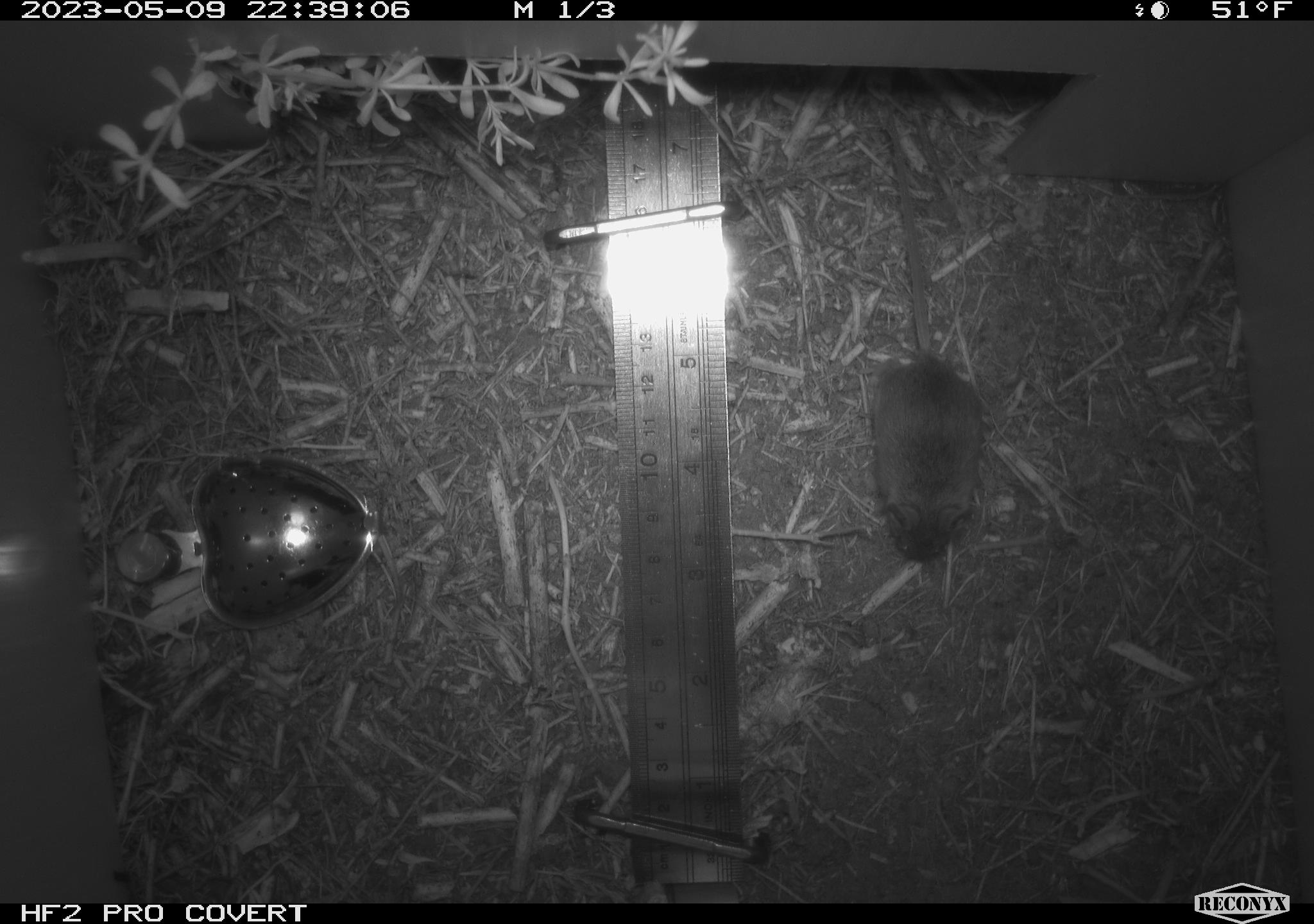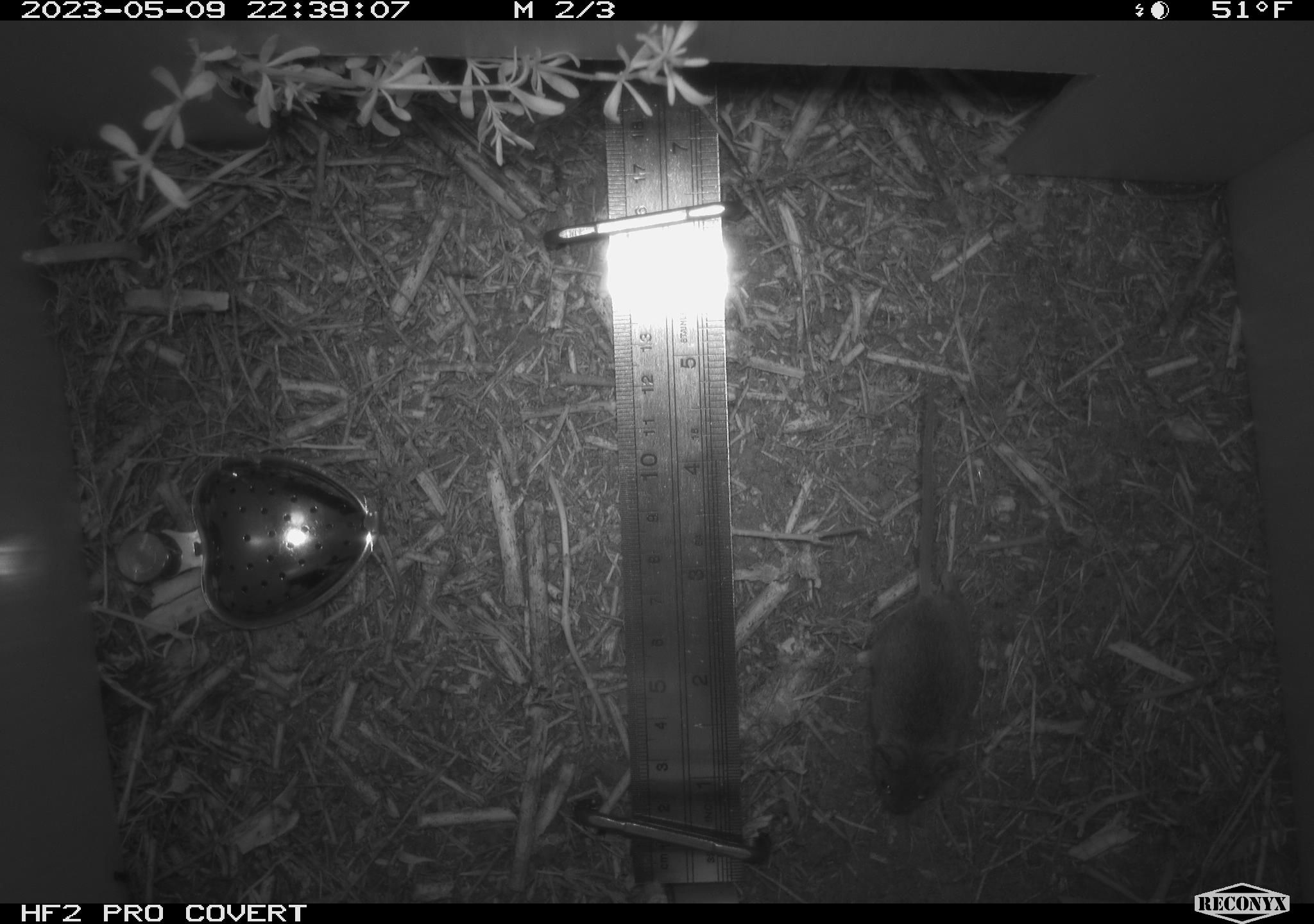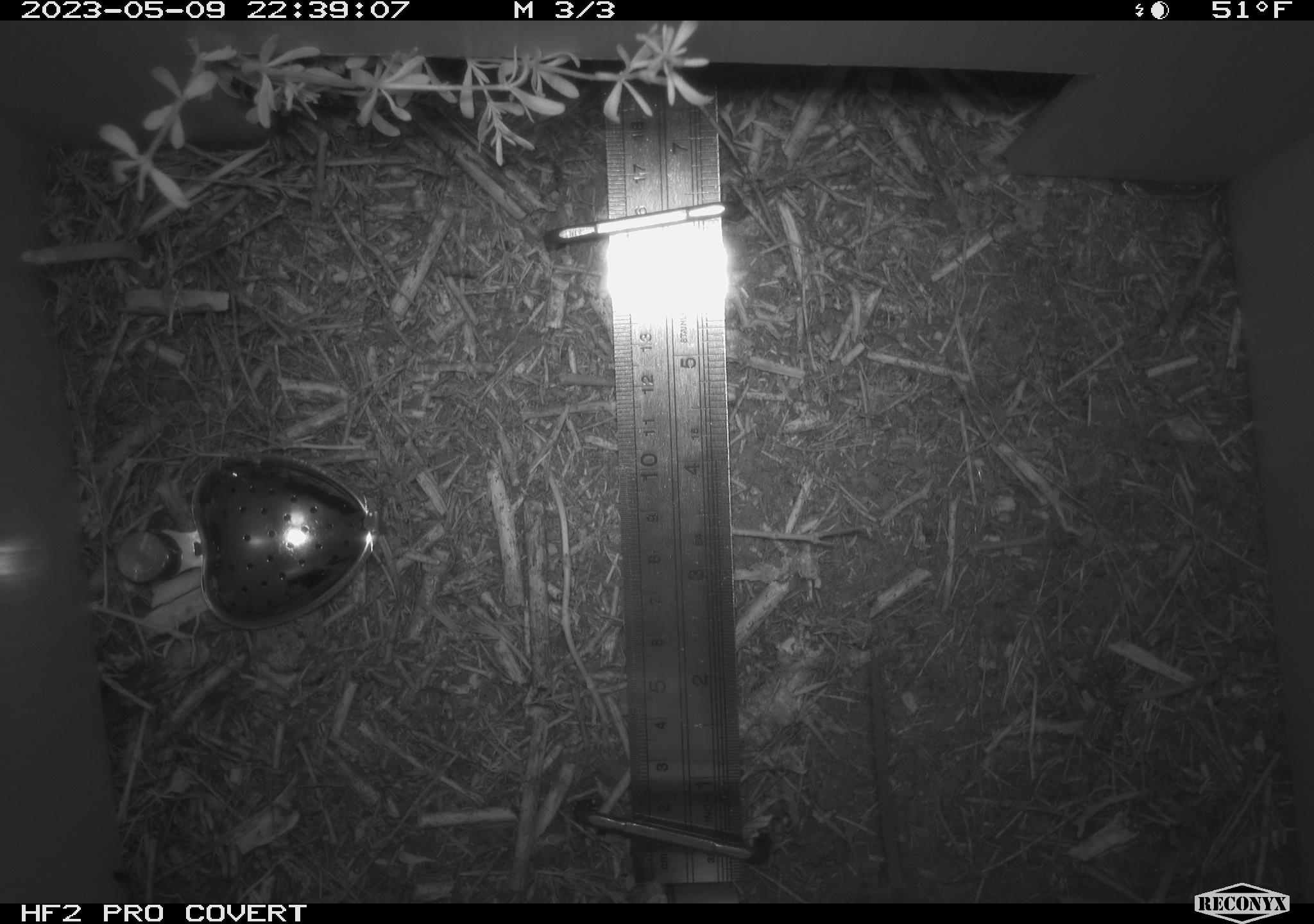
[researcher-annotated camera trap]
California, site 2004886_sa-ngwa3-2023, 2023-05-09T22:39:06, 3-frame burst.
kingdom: Animalia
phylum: Chordata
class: Mammalia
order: Rodentia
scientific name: Rodentia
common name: mouse species